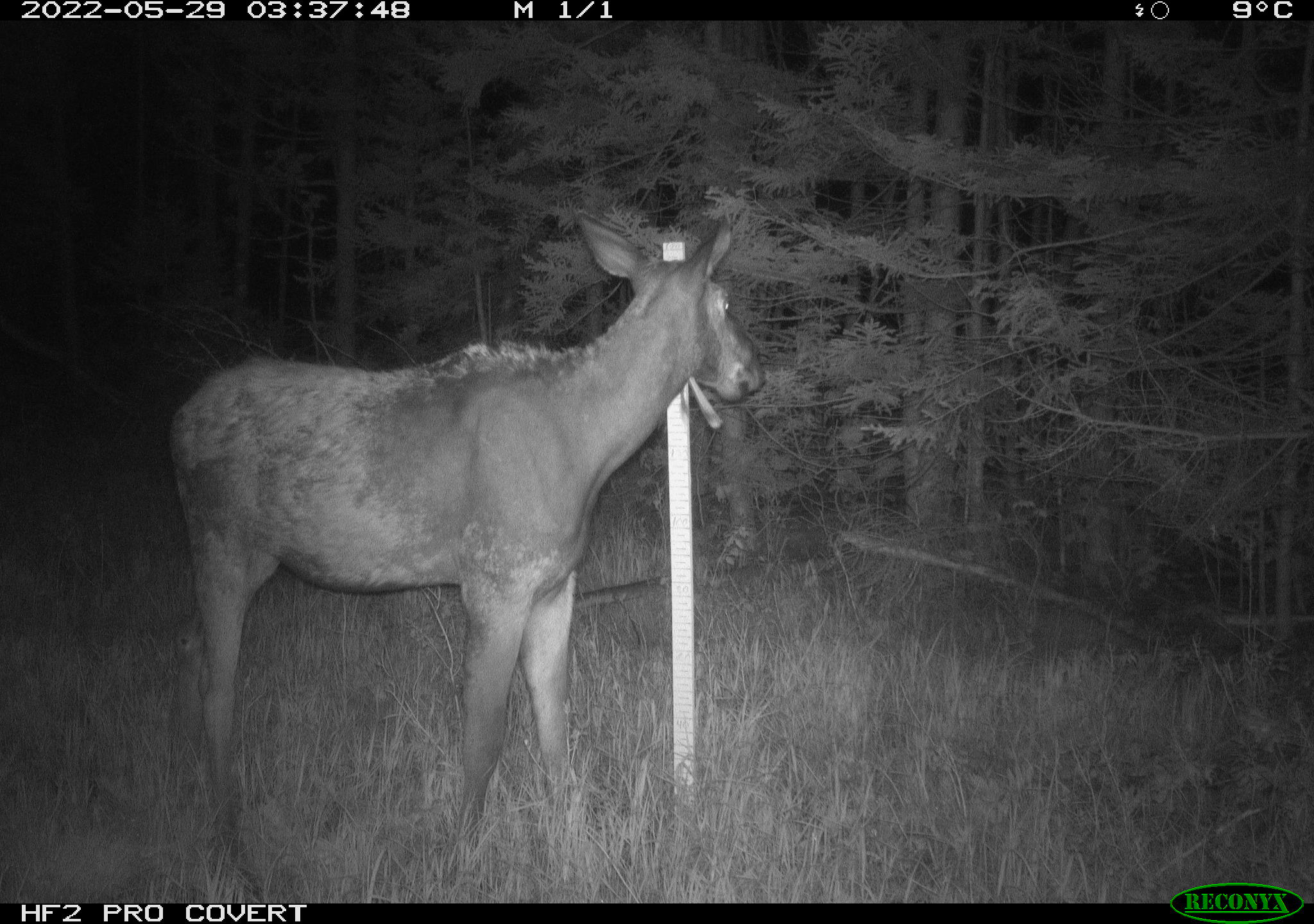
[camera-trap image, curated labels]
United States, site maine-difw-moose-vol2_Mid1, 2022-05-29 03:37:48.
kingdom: Animalia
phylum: Chordata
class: Mammalia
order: Artiodactyla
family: Cervidae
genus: Alces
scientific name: Alces alces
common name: moose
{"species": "moose (Alces alces)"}